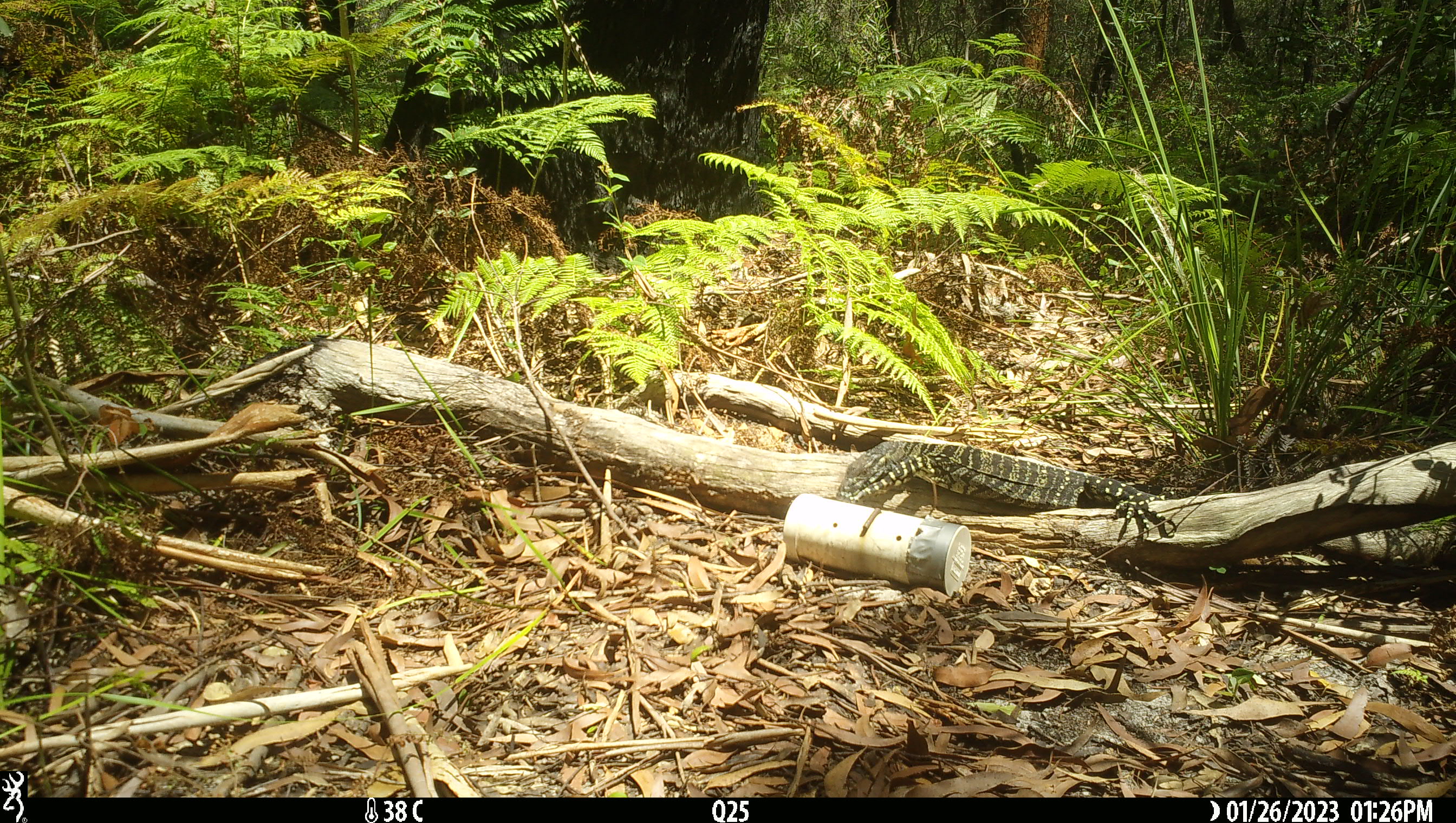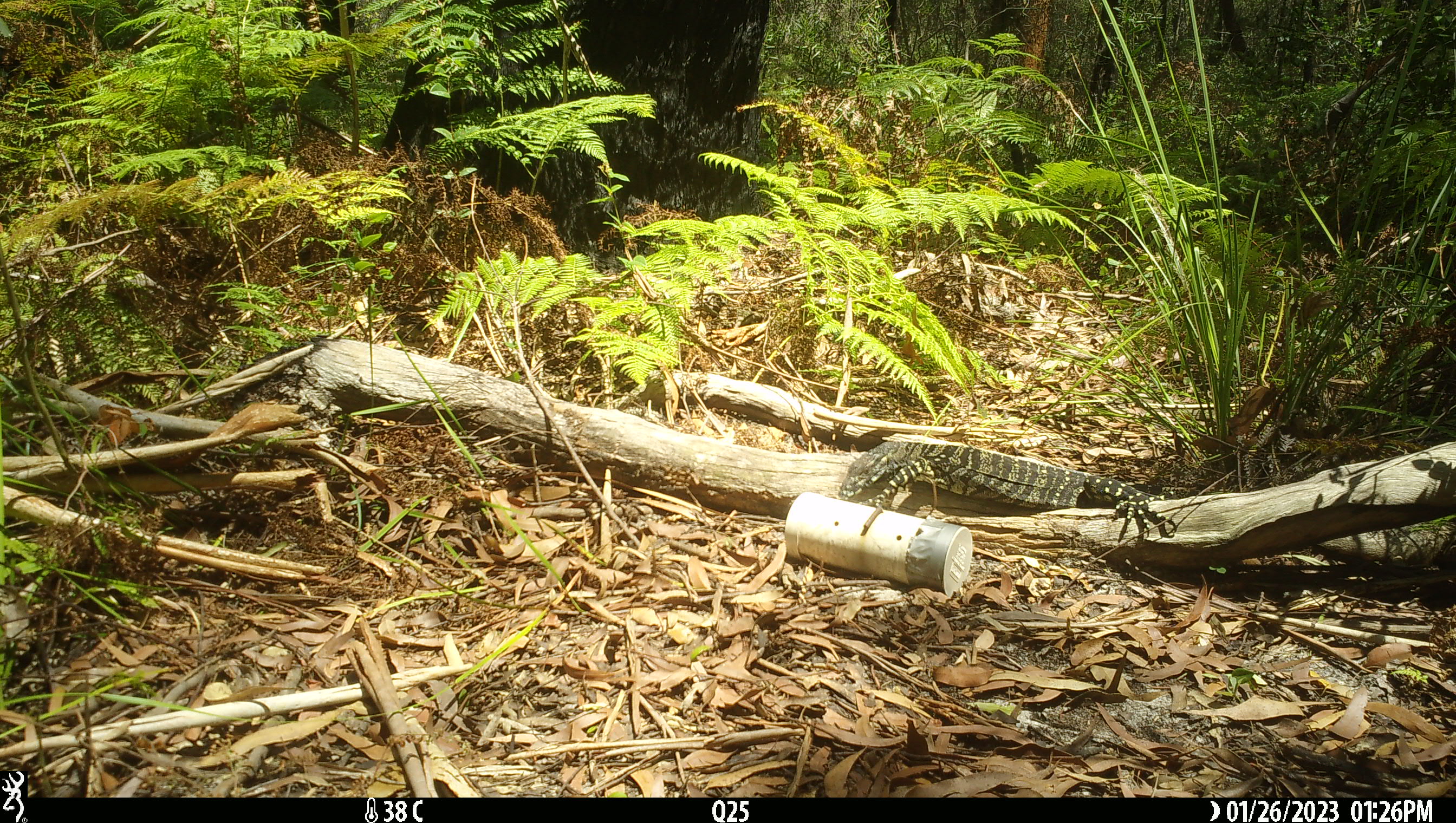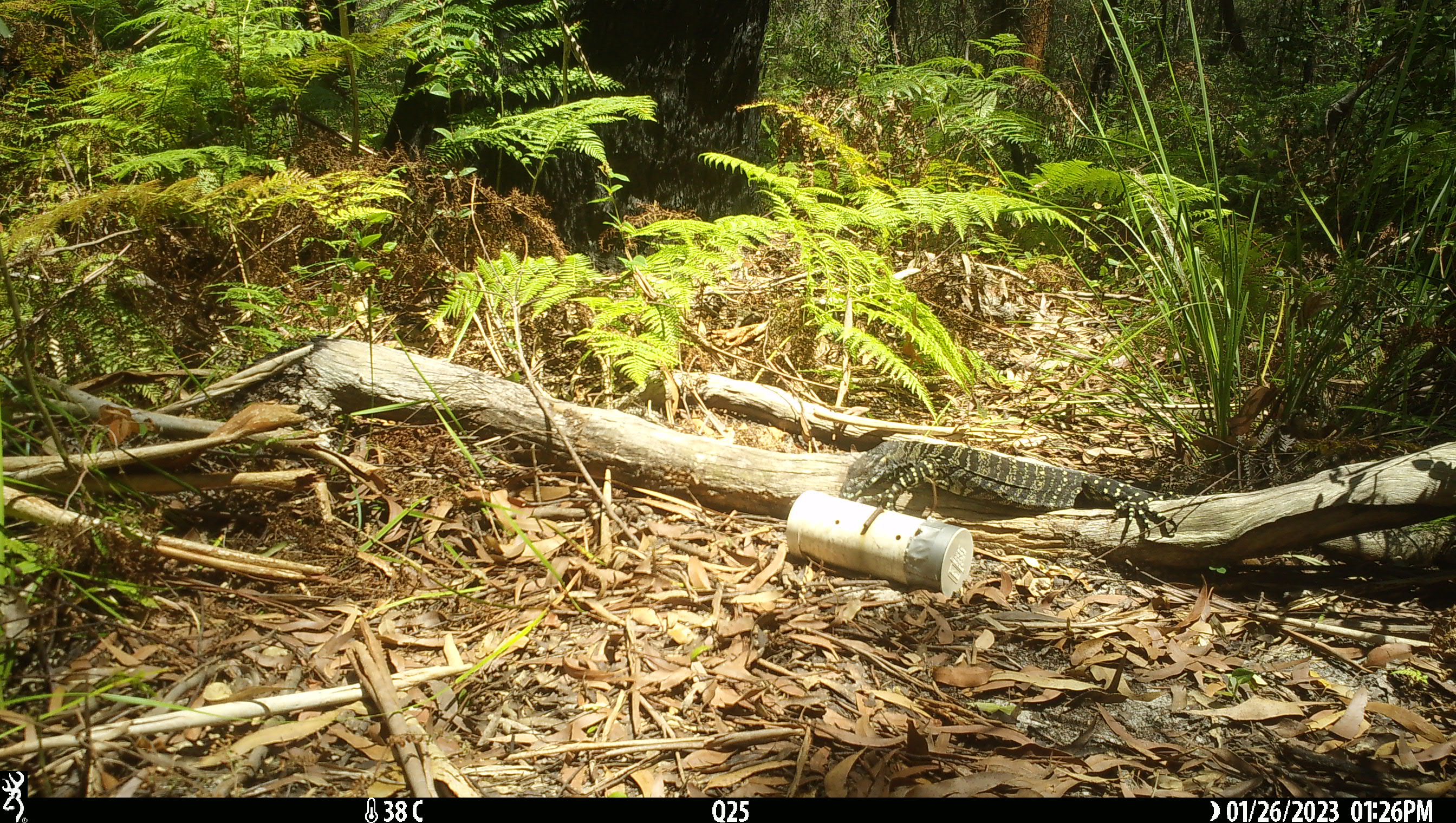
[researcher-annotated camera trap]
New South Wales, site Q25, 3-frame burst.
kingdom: Animalia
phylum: Chordata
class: Reptilia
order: Squamata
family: Varanidae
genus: Varanus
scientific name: Varanus varius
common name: lace monitor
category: goanna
Goanna (lace monitor) (Varanus varius).